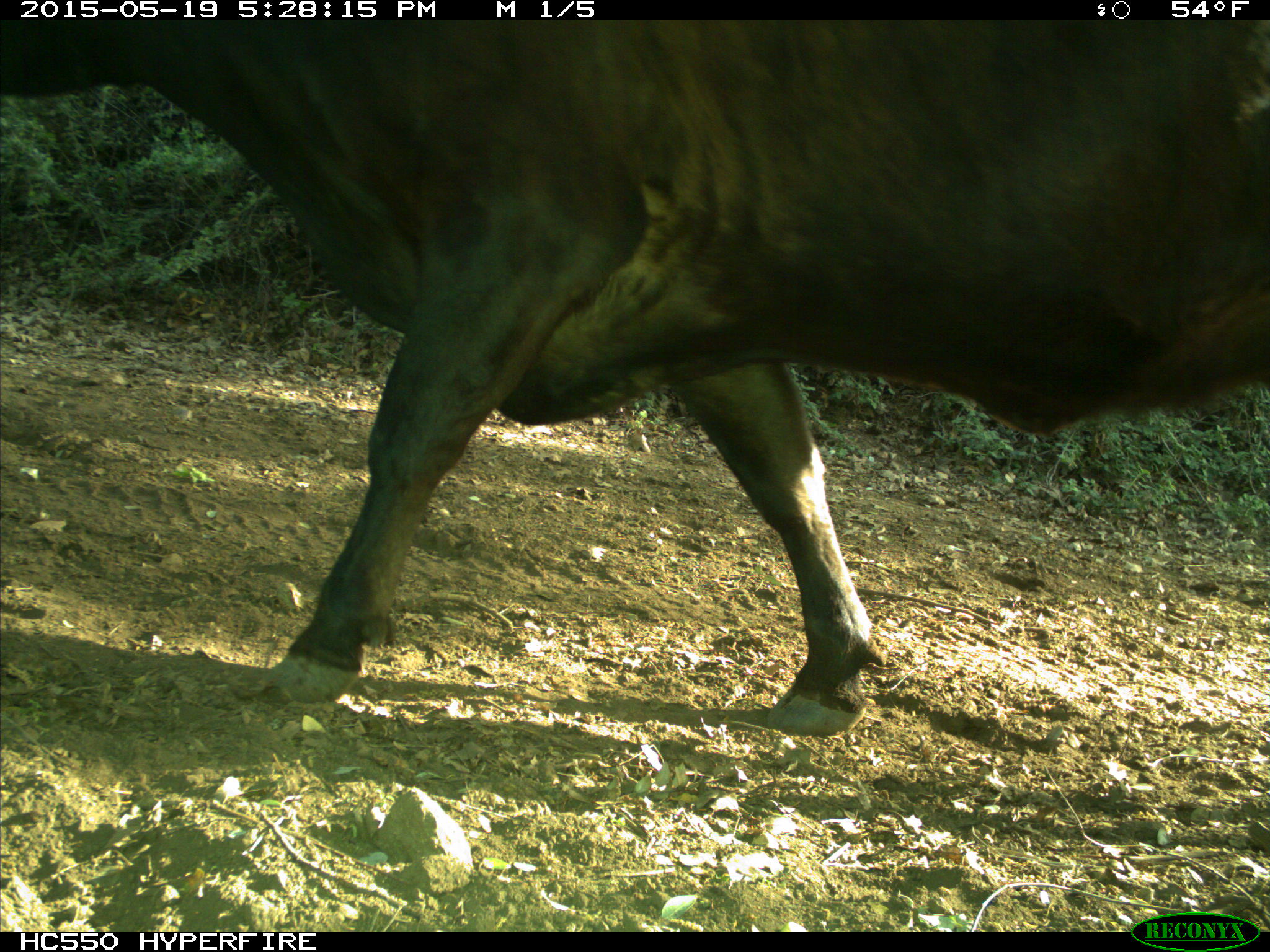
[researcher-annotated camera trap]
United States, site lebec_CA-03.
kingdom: Animalia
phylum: Chordata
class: Mammalia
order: Artiodactyla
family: Bovidae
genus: Bos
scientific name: Bos taurus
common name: domestic cow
Bos taurus (domestic cow).